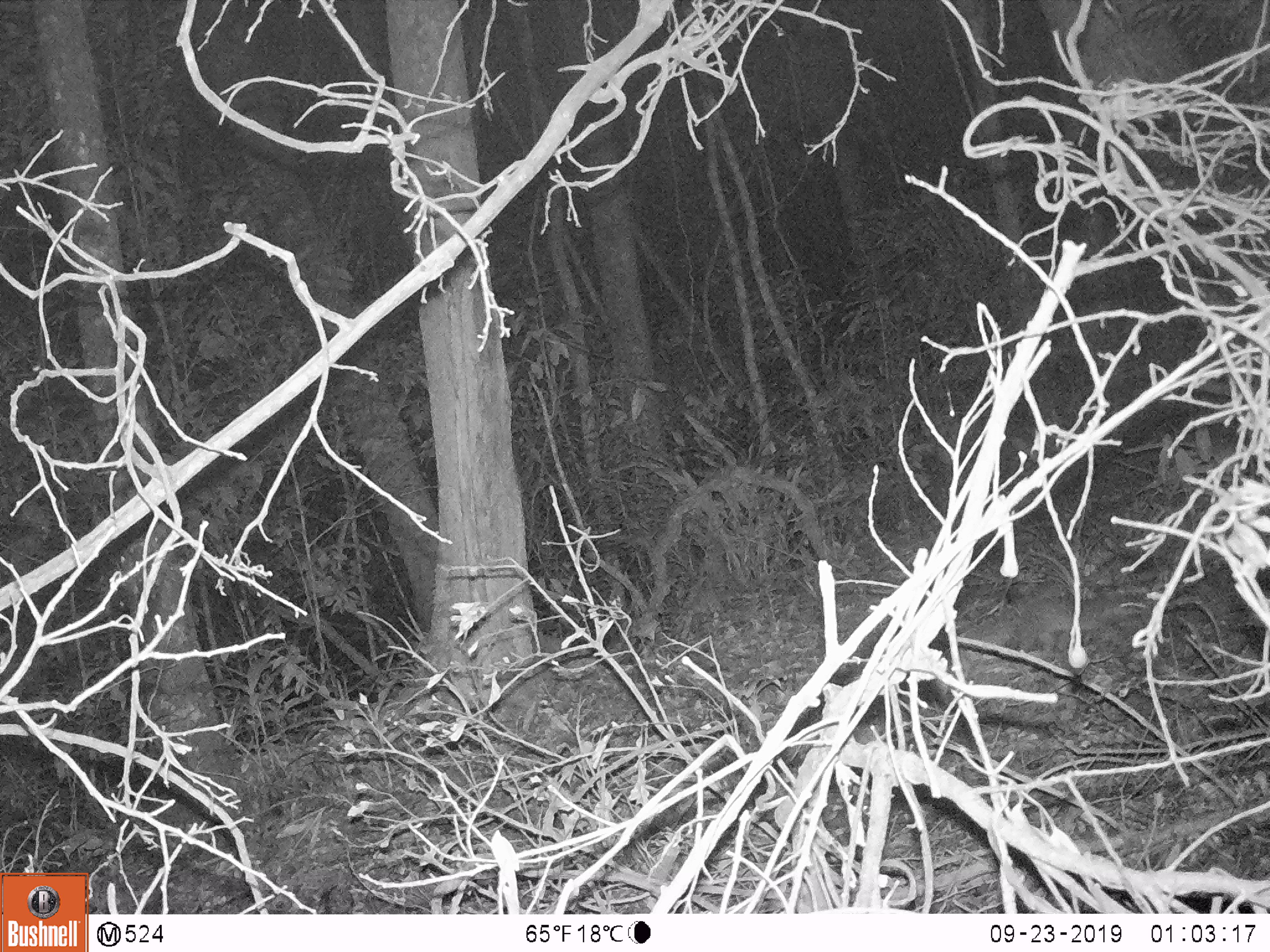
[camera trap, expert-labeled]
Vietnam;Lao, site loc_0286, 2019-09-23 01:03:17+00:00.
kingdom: Animalia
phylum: Chordata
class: Mammalia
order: Carnivora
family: Mustelidae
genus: Melogale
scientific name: Melogale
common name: ferret badger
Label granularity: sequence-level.